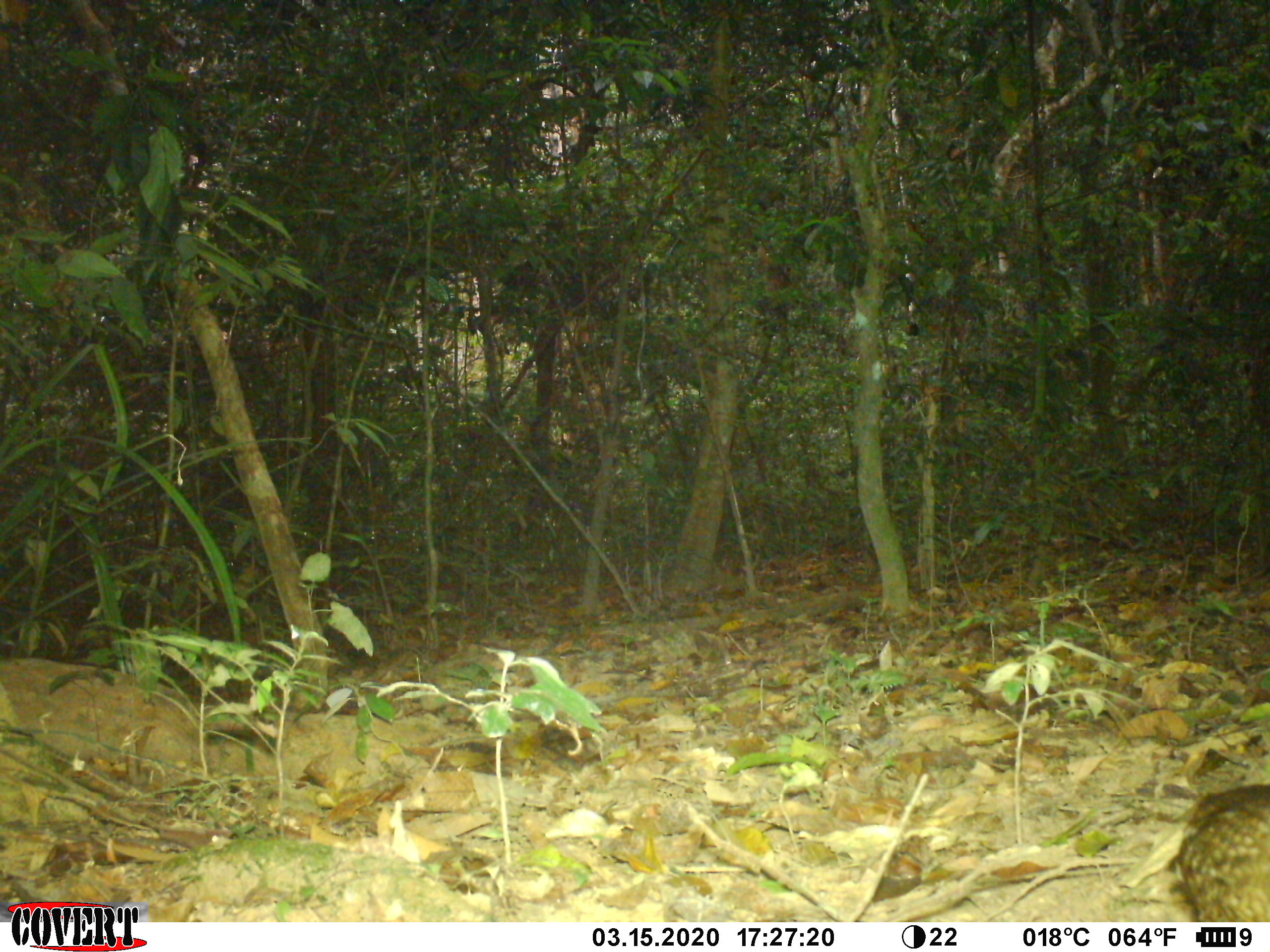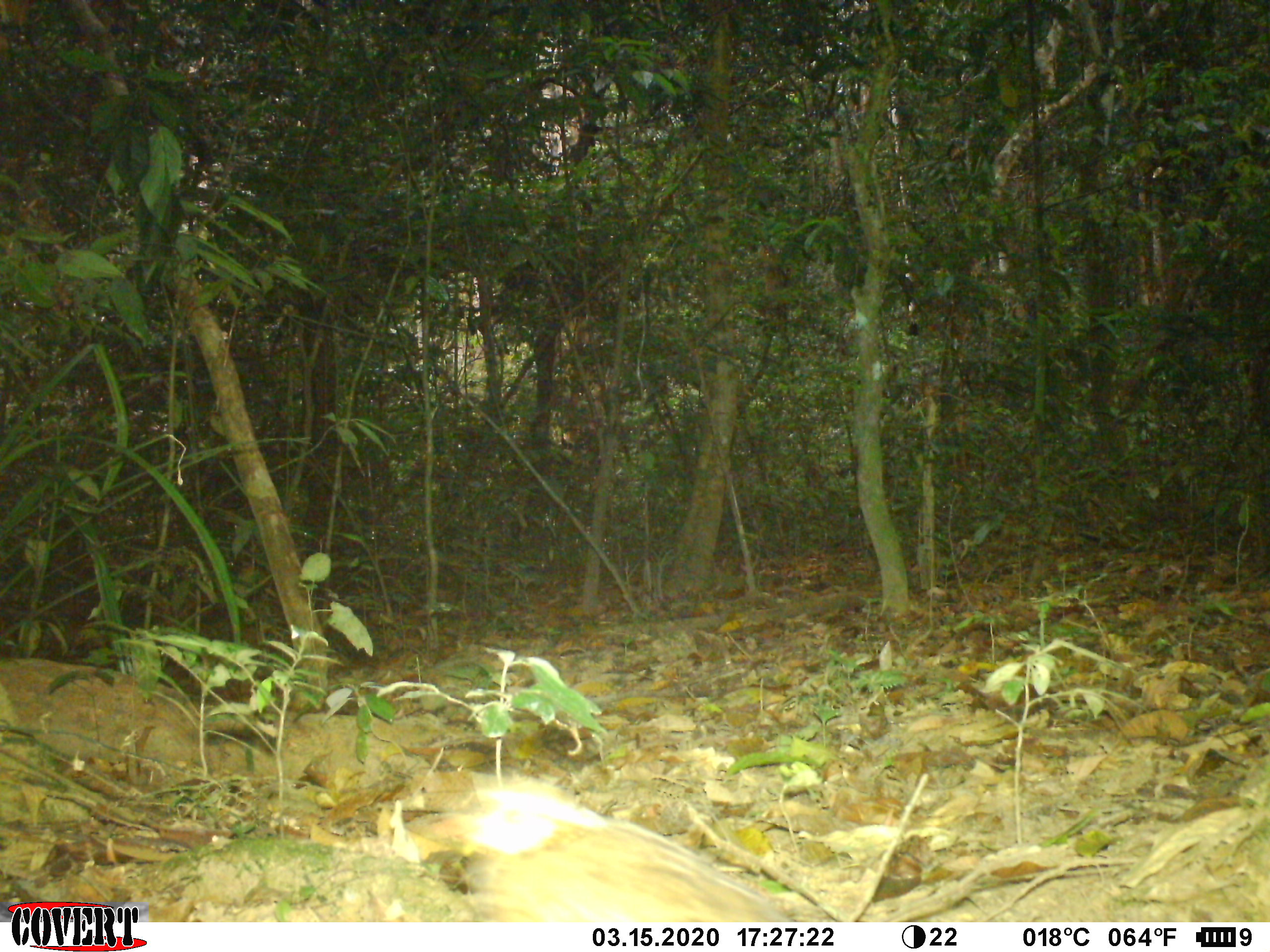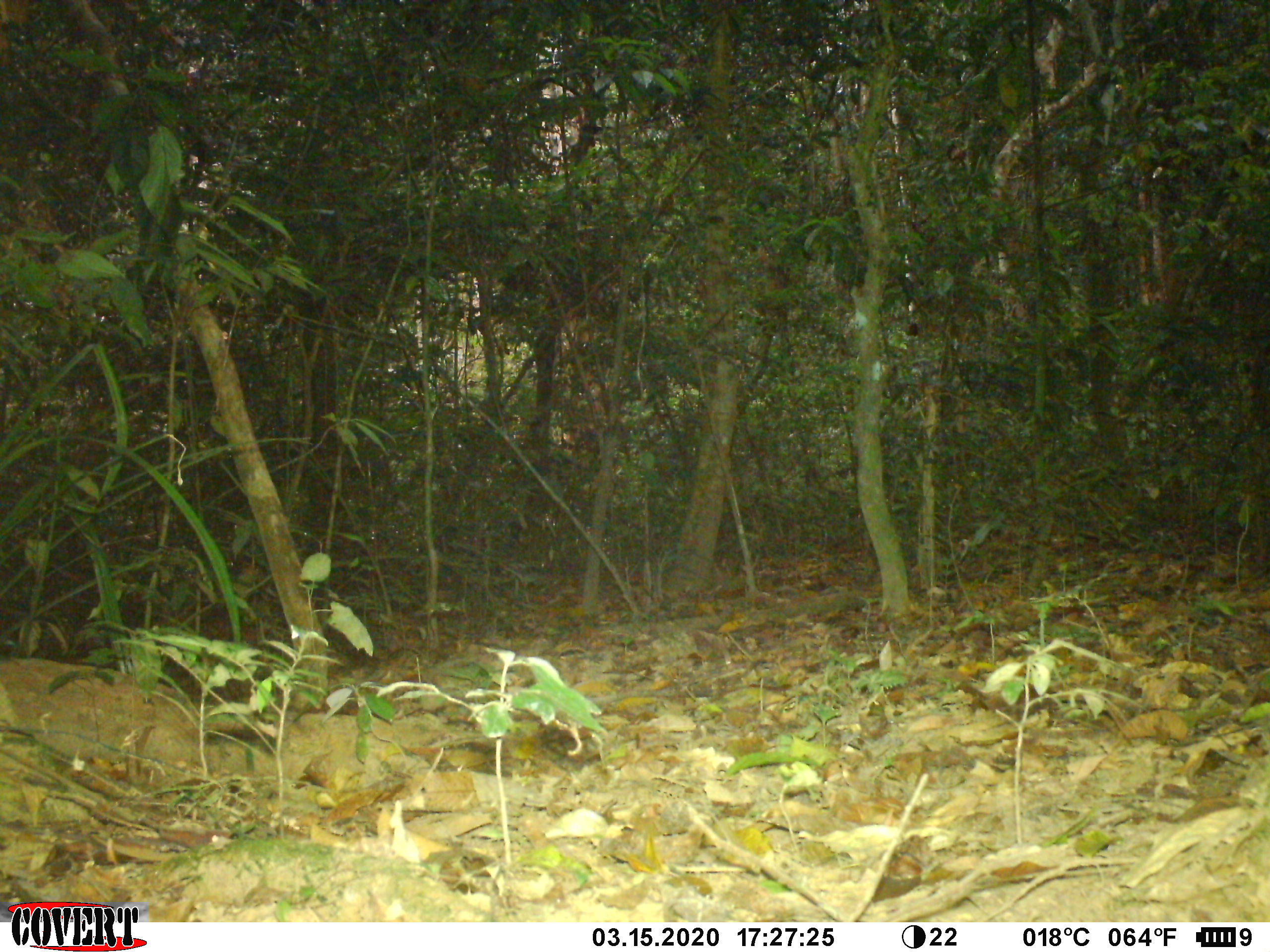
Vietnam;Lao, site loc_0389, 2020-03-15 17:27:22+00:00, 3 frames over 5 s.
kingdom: Animalia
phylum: Chordata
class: Aves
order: Galliformes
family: Phasianidae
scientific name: Phasianidae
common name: partridge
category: unidentified partridge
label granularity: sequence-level